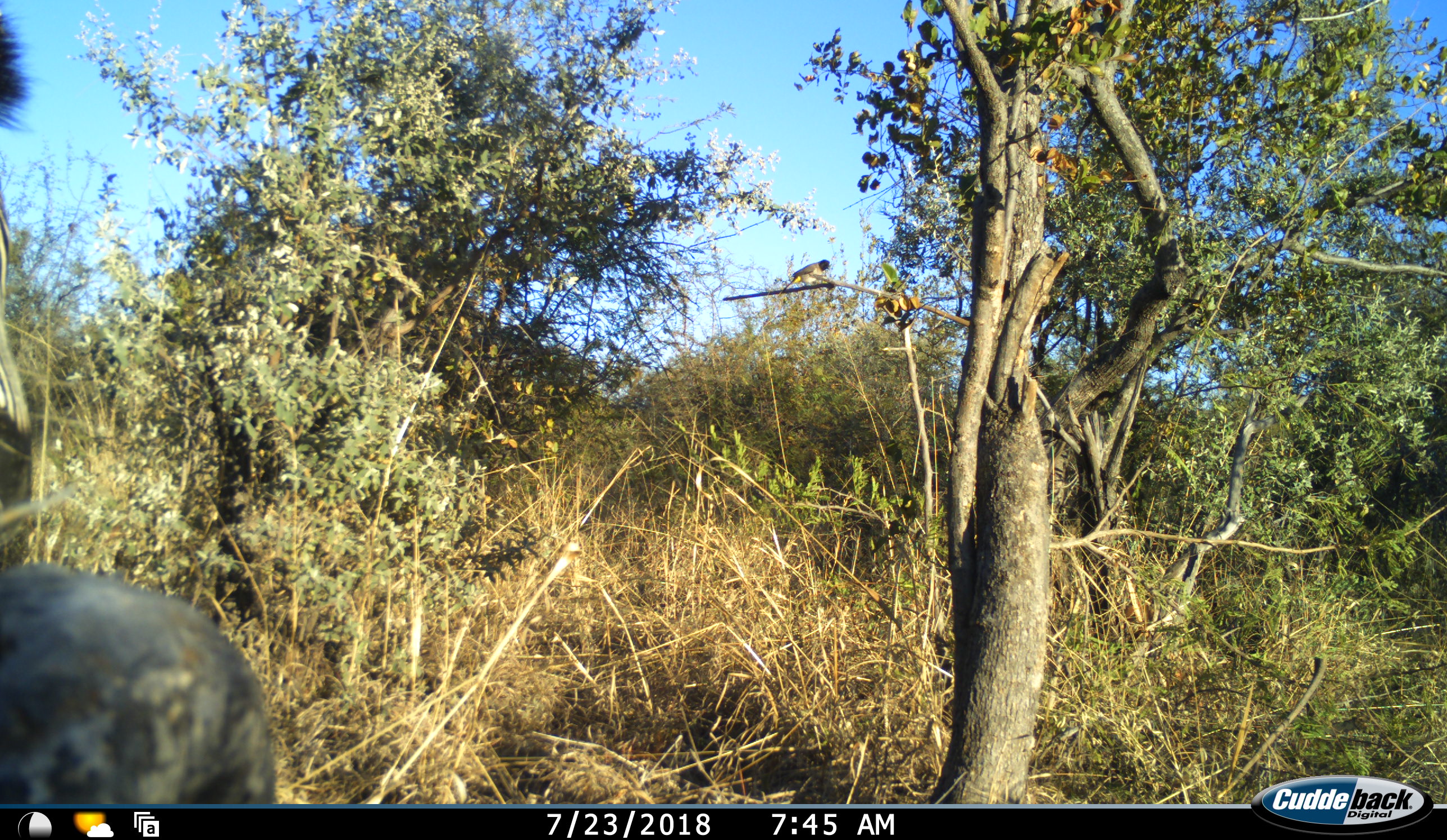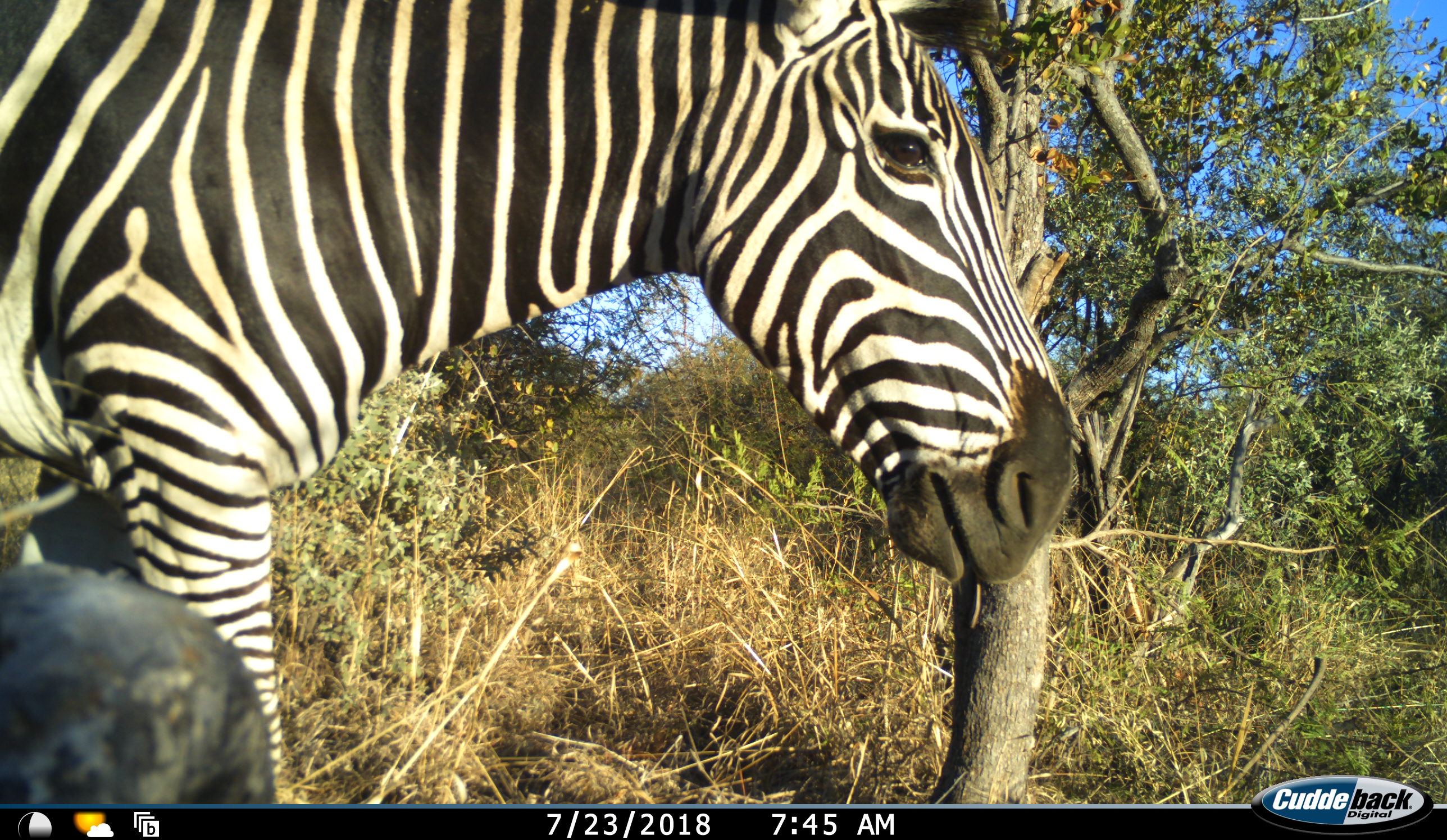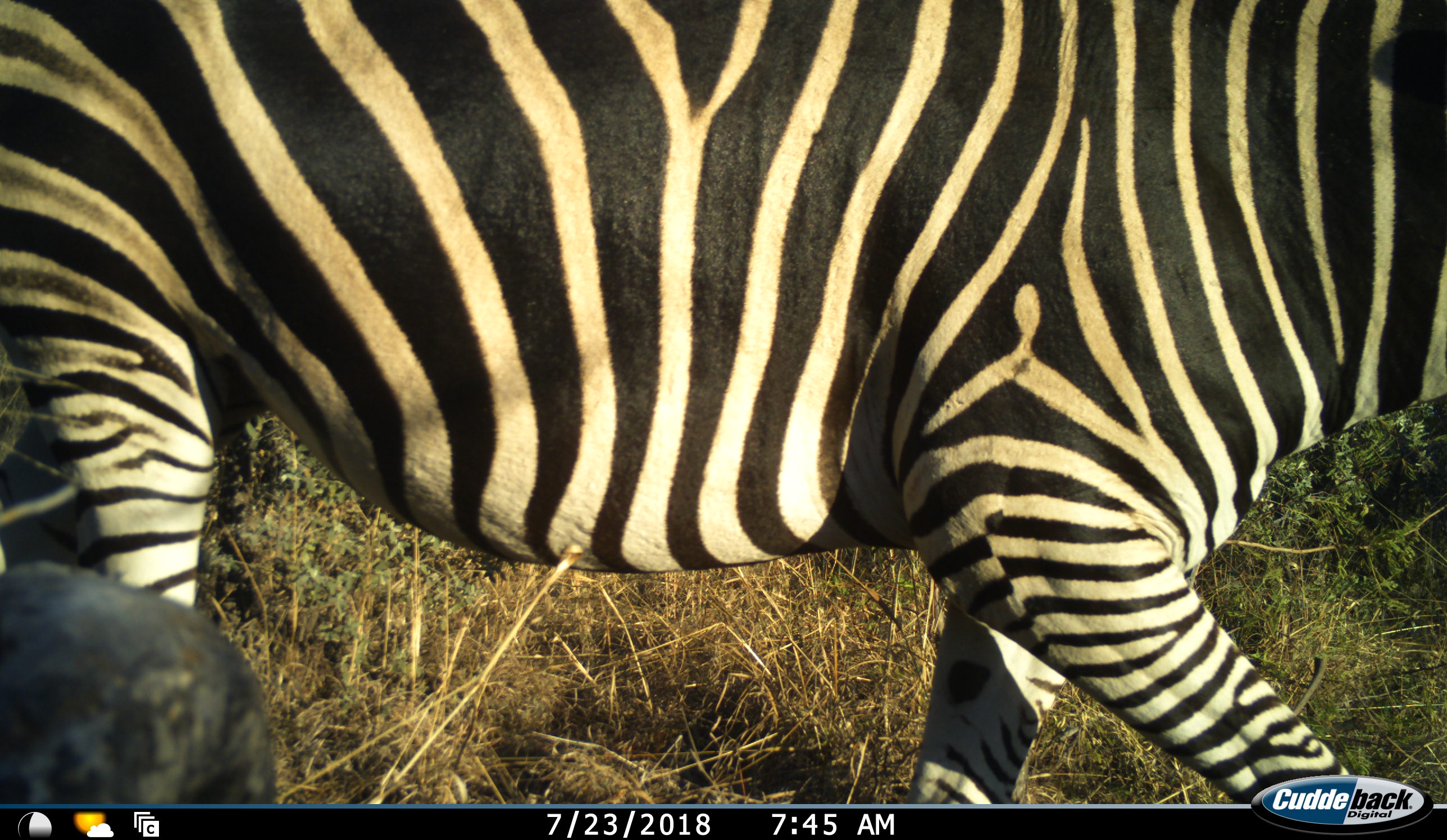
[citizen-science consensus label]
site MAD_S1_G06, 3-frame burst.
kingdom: Animalia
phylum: Chordata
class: Mammalia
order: Perissodactyla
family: Equidae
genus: Equus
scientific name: Equus quagga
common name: plains zebra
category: zebraplains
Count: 1.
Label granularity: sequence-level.